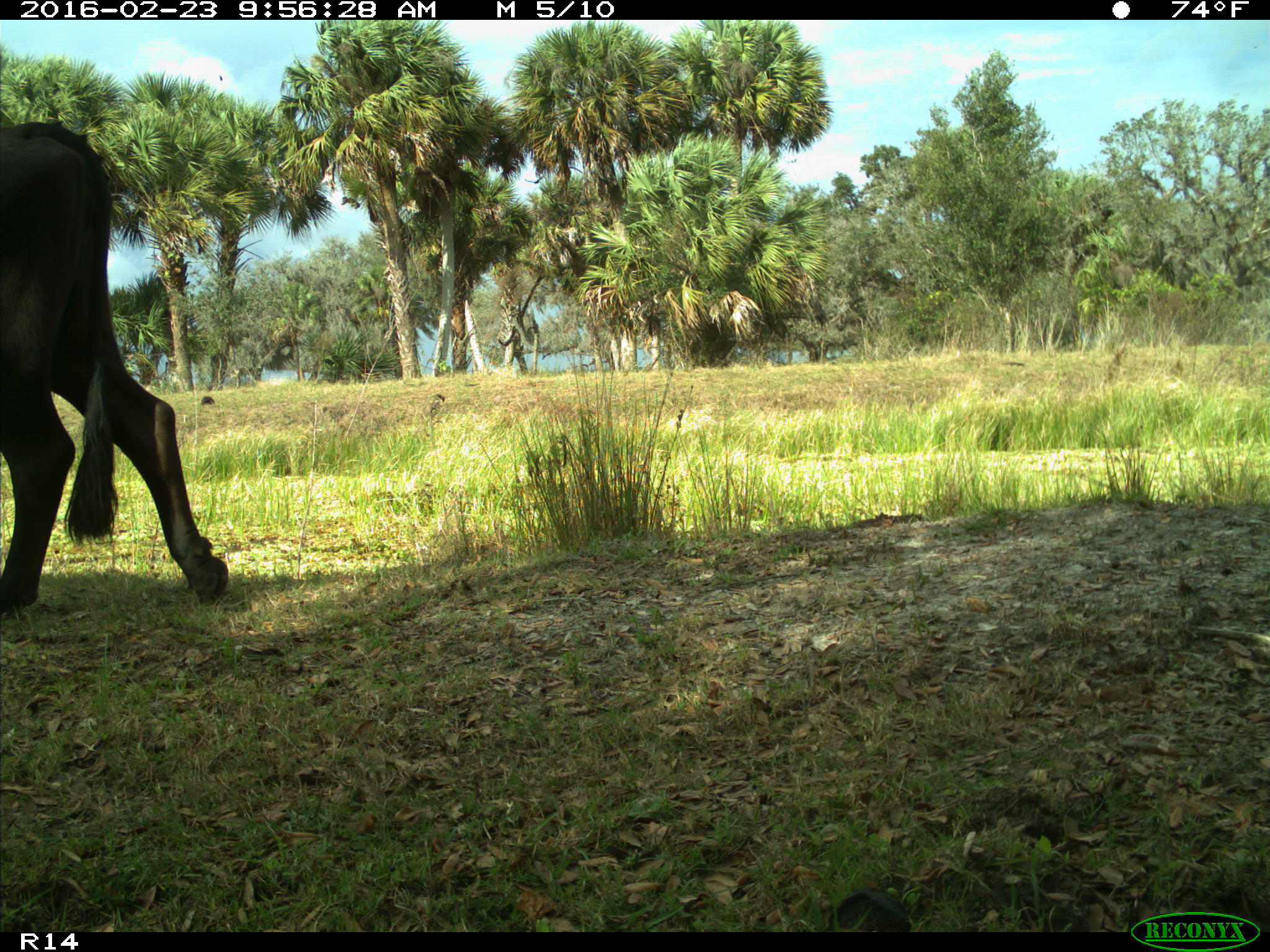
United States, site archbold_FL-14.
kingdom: Animalia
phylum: Chordata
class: Mammalia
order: Artiodactyla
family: Bovidae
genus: Bos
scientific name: Bos taurus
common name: domestic cow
Bos taurus (domestic cow).